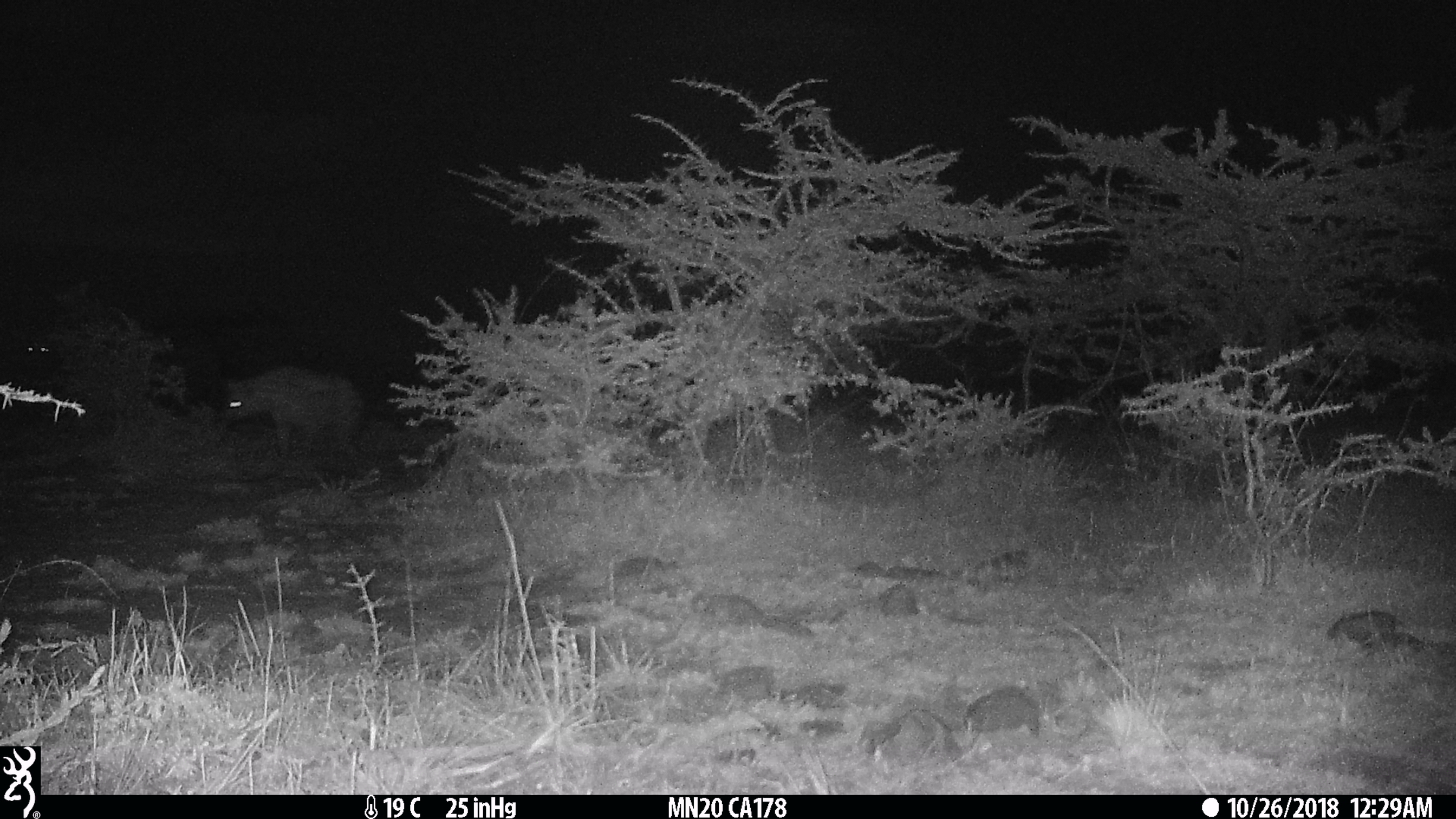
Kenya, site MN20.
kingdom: Animalia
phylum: Chordata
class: Mammalia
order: Carnivora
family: Hyaenidae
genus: Crocuta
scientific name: Crocuta crocuta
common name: spotted hyena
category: hyena spotted